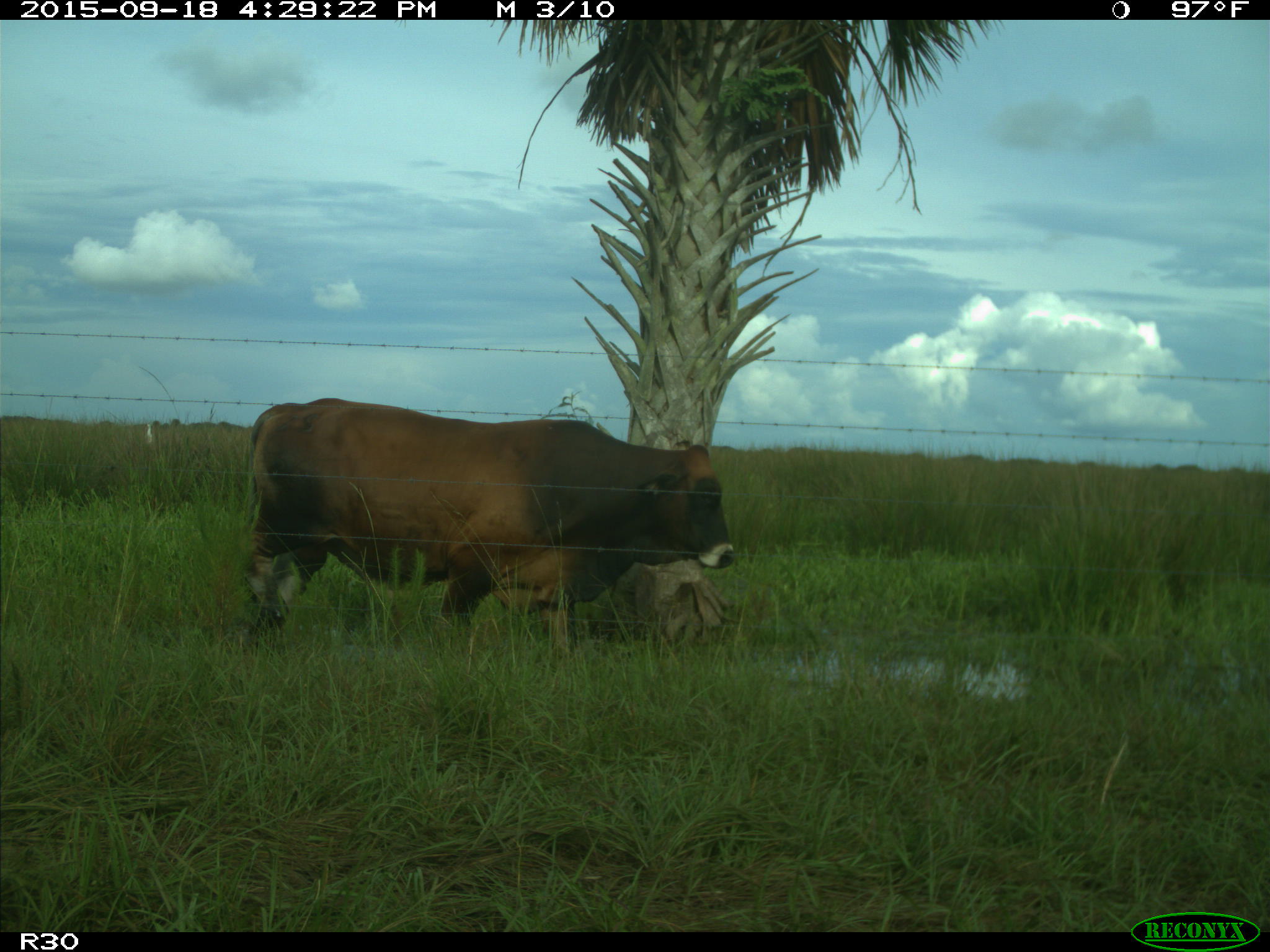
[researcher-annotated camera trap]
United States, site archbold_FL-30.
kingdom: Animalia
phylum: Chordata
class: Mammalia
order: Artiodactyla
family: Bovidae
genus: Bos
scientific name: Bos taurus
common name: domestic cow